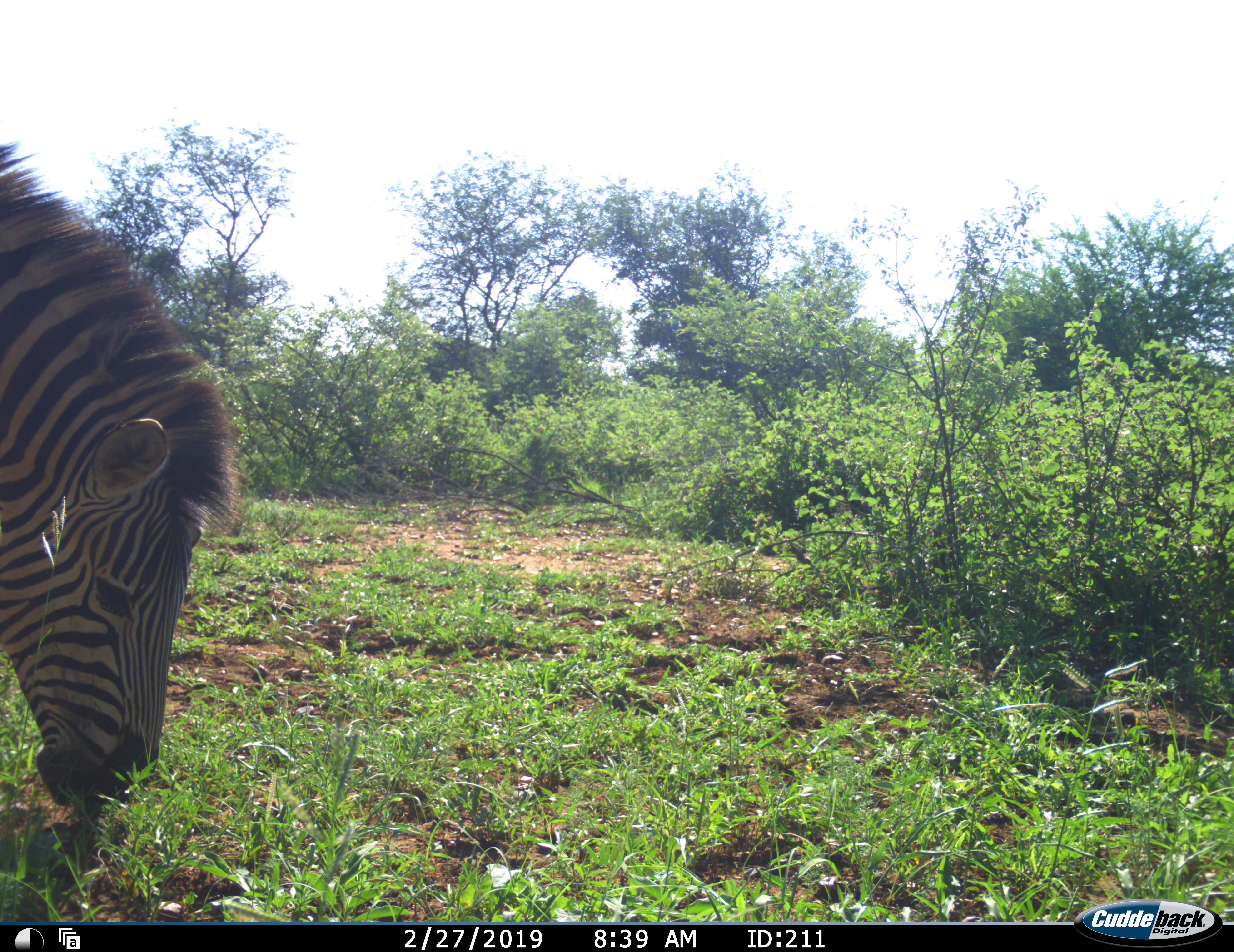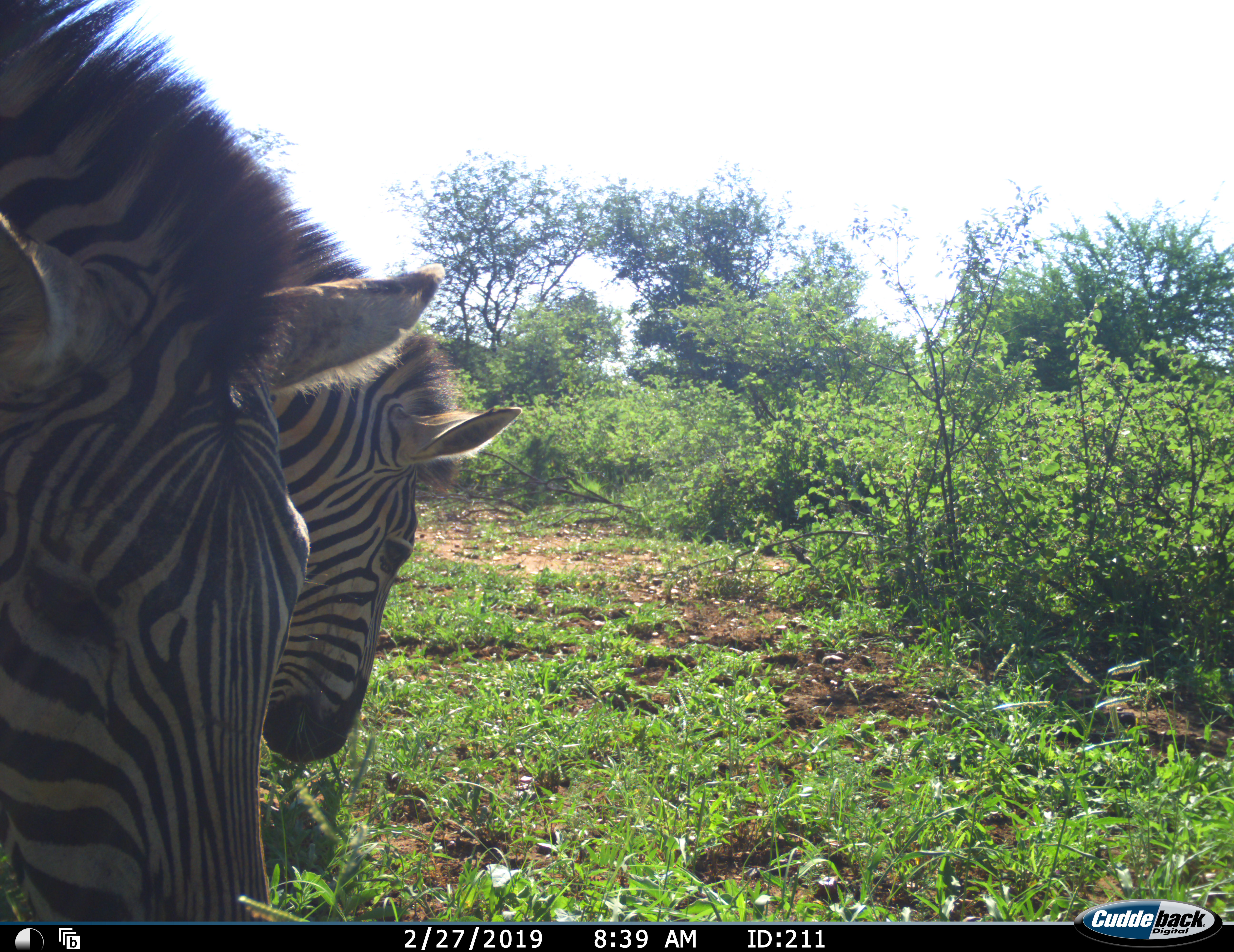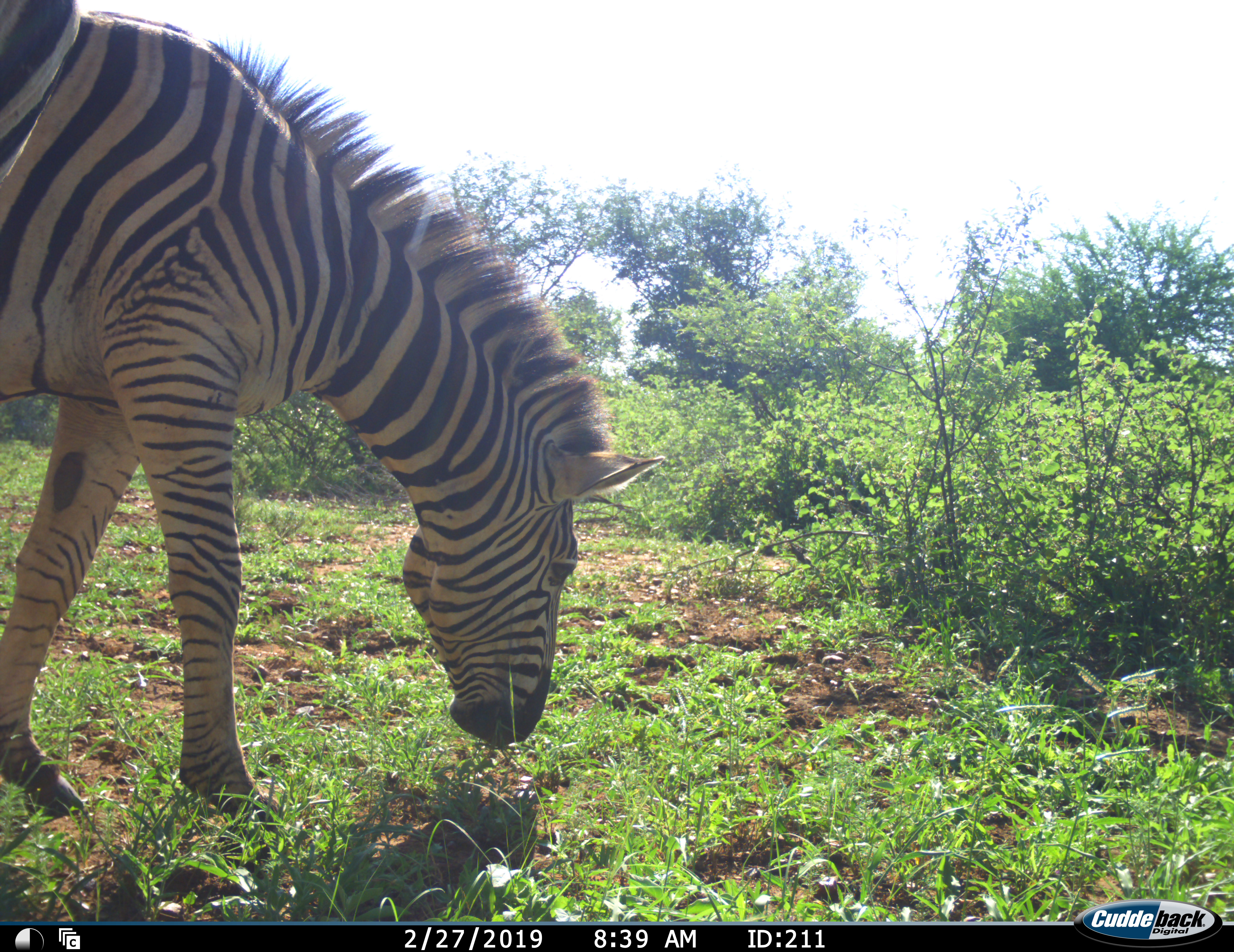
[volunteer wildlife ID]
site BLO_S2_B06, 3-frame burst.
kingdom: Animalia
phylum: Chordata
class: Mammalia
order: Perissodactyla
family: Equidae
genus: Equus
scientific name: Equus quagga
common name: plains zebra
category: zebraplains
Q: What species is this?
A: Zebraplains (plains zebra) (Equus quagga).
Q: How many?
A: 2.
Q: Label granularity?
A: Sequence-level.